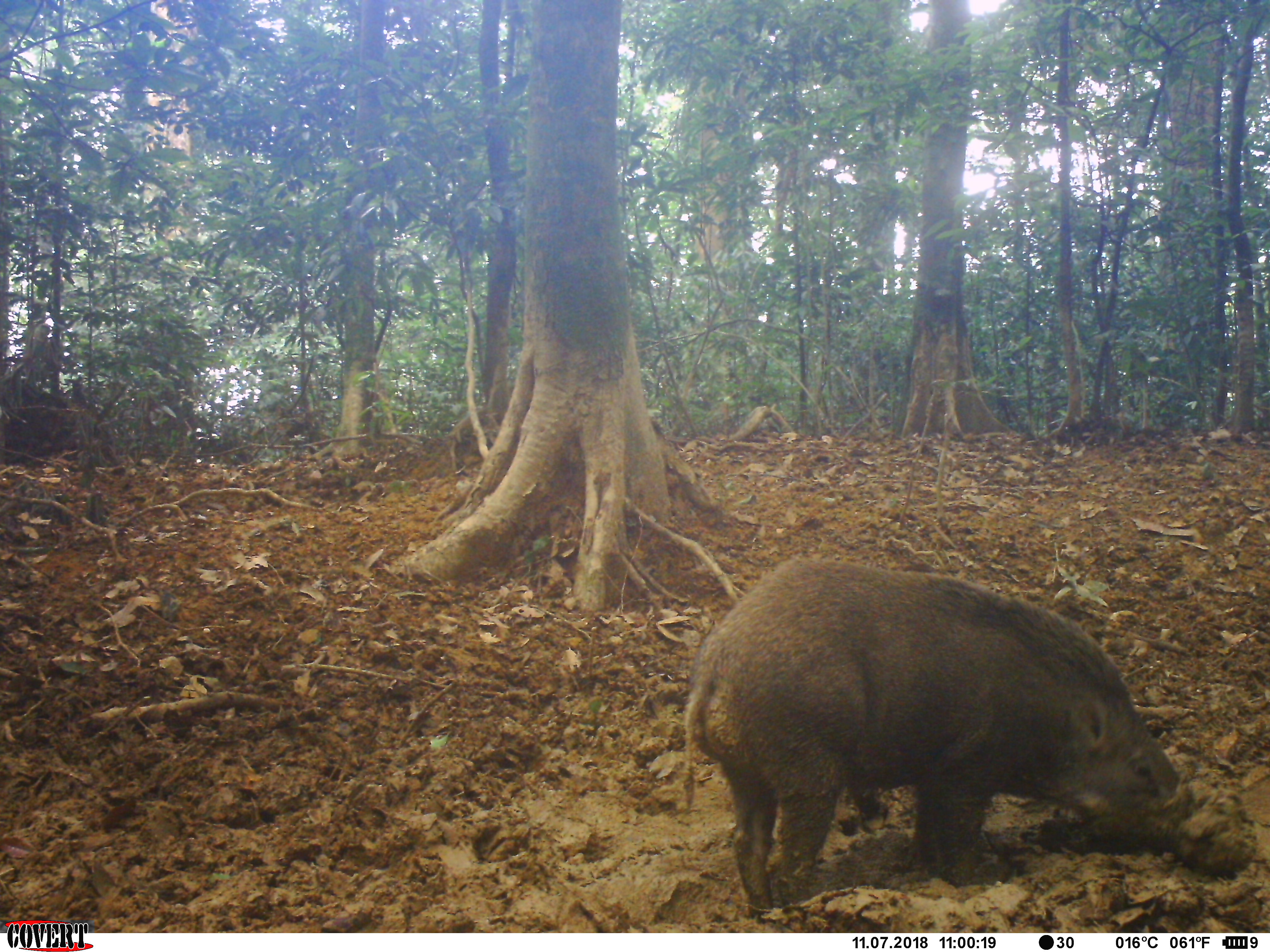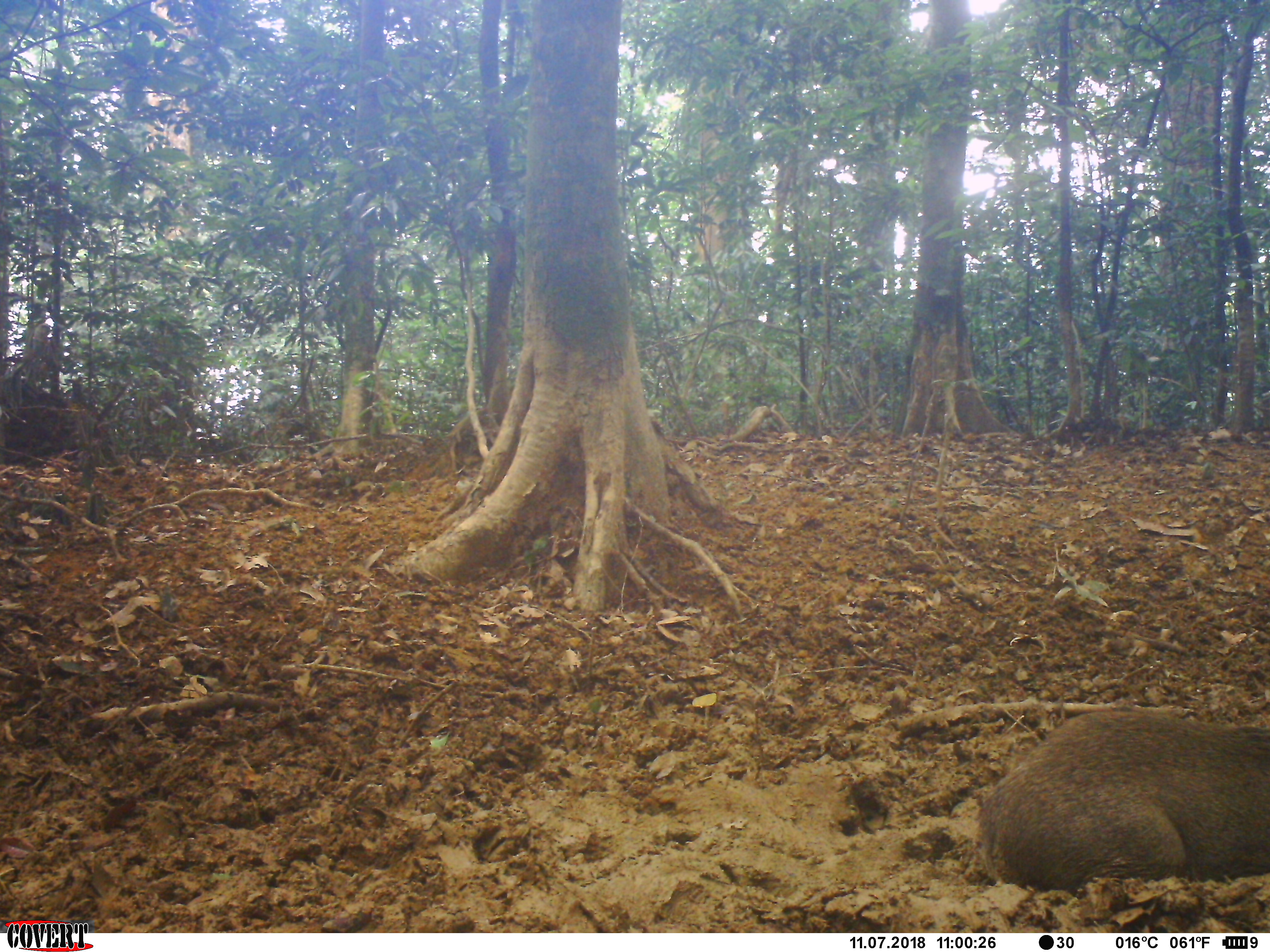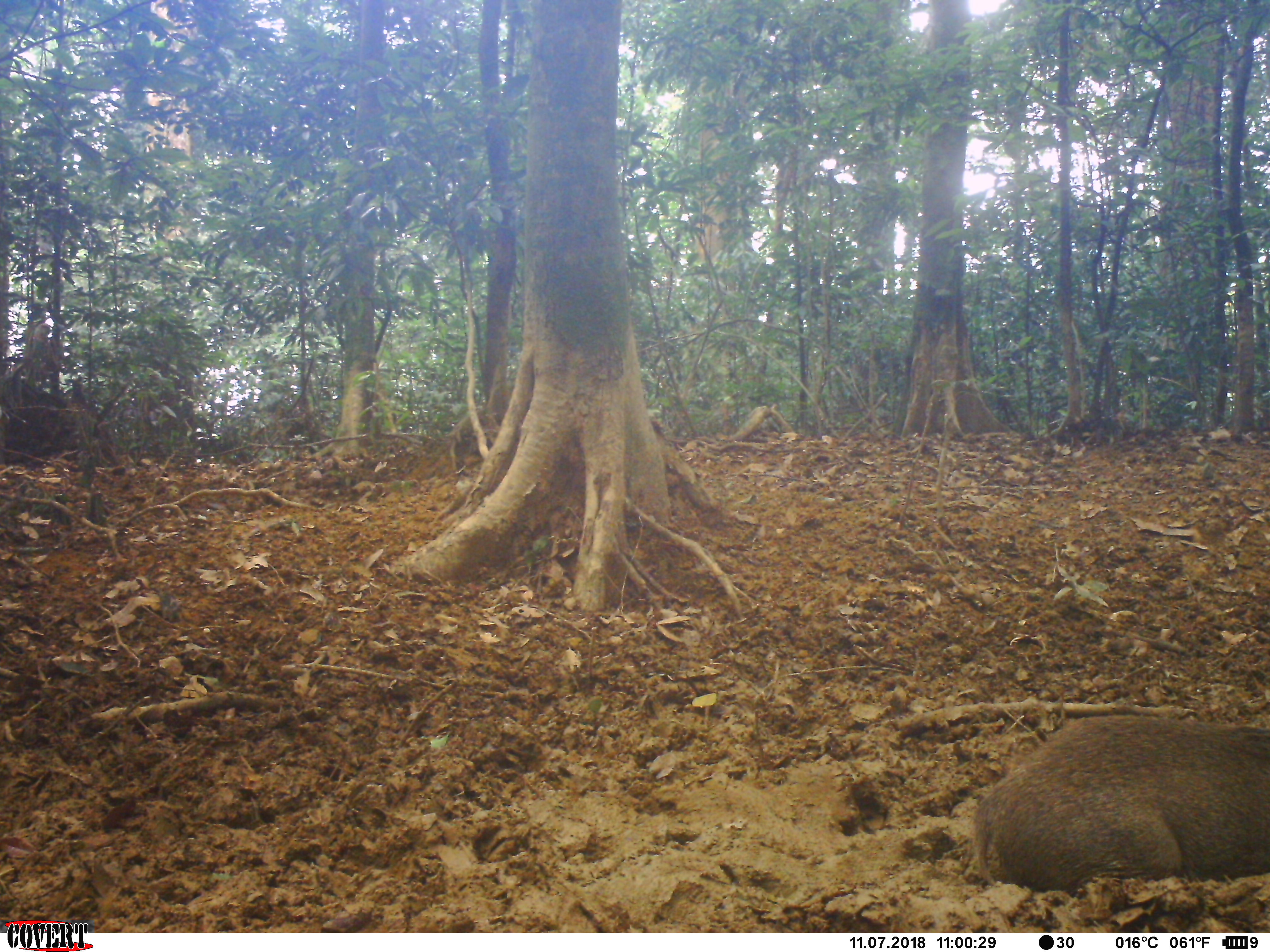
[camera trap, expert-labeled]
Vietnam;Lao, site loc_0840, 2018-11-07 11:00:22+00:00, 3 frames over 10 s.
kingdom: Animalia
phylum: Chordata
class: Mammalia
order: Artiodactyla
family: Suidae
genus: Sus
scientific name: Sus scrofa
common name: eurasian wild pig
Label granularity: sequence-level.